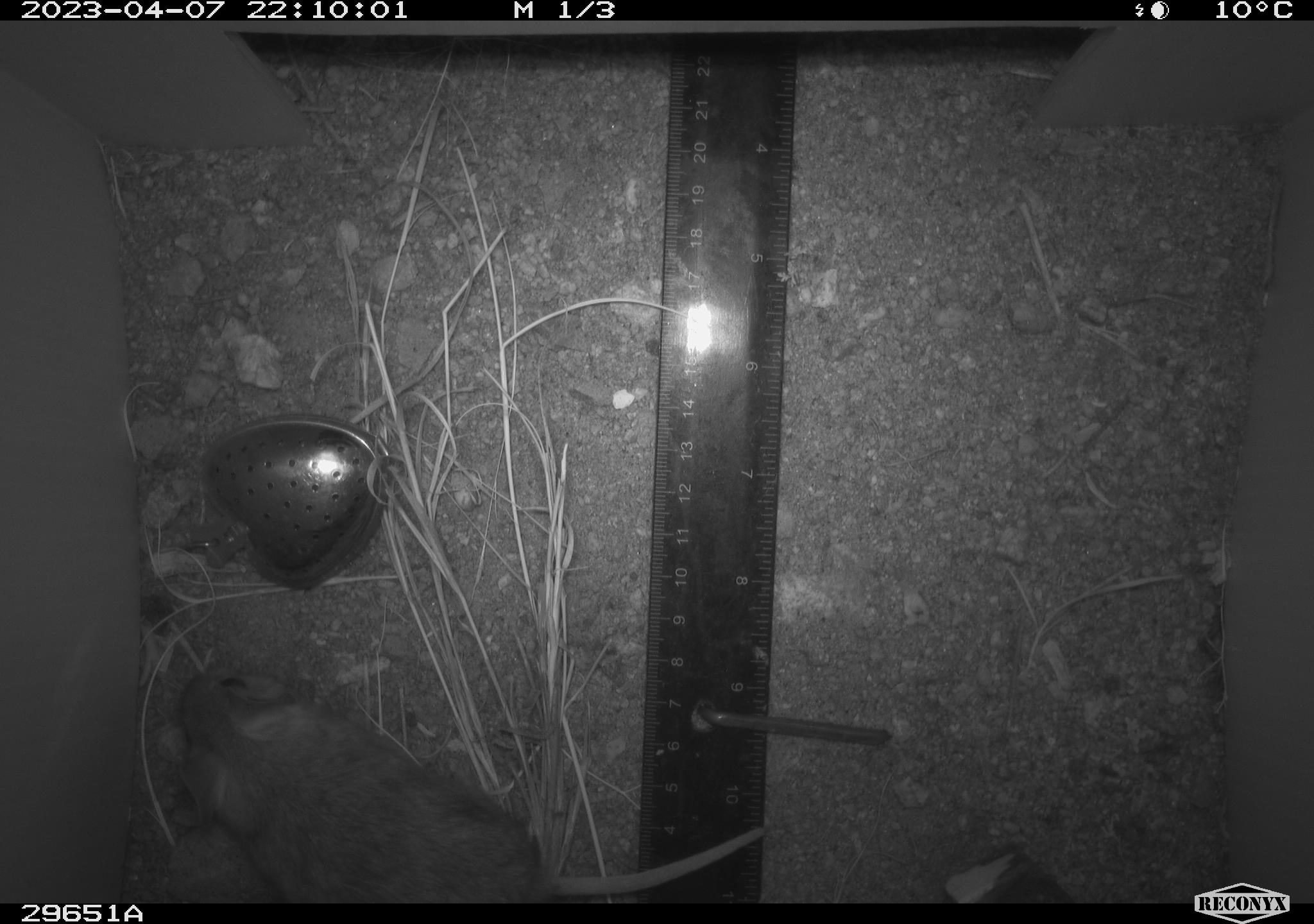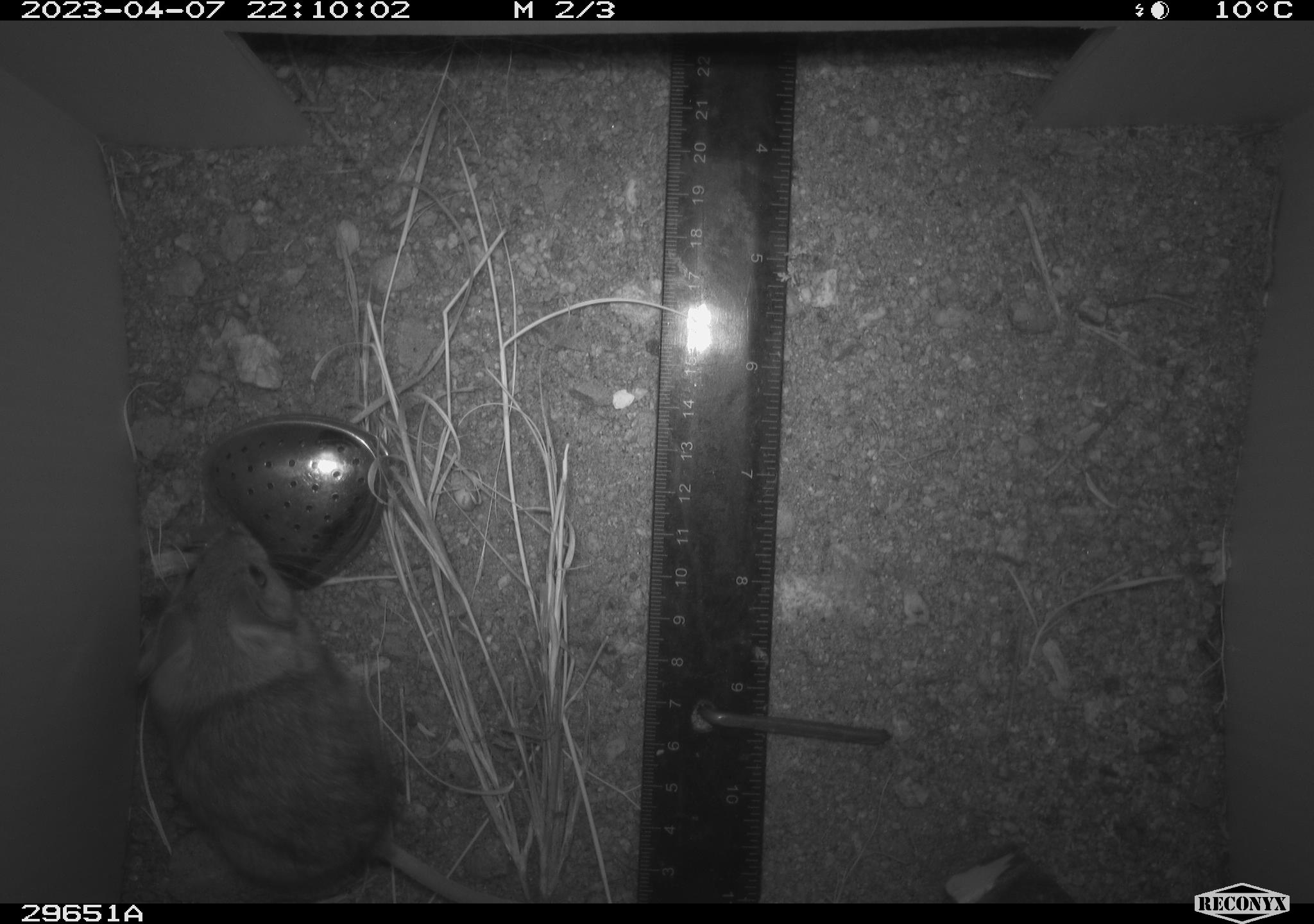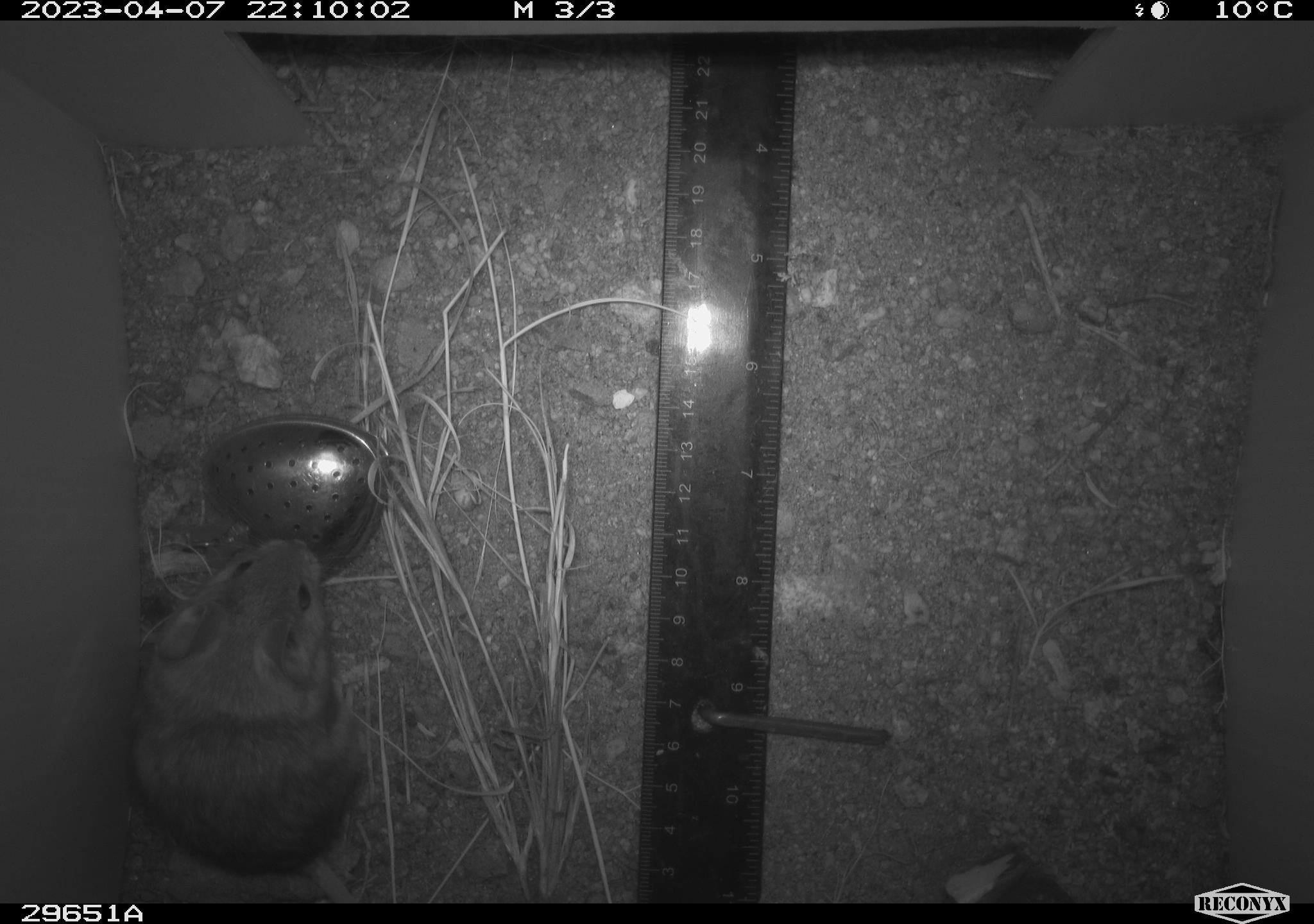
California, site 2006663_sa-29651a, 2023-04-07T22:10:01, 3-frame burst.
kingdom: Animalia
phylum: Chordata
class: Mammalia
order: Rodentia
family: Cricetidae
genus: Peromyscus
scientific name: Peromyscus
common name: deer mice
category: peromyscus species